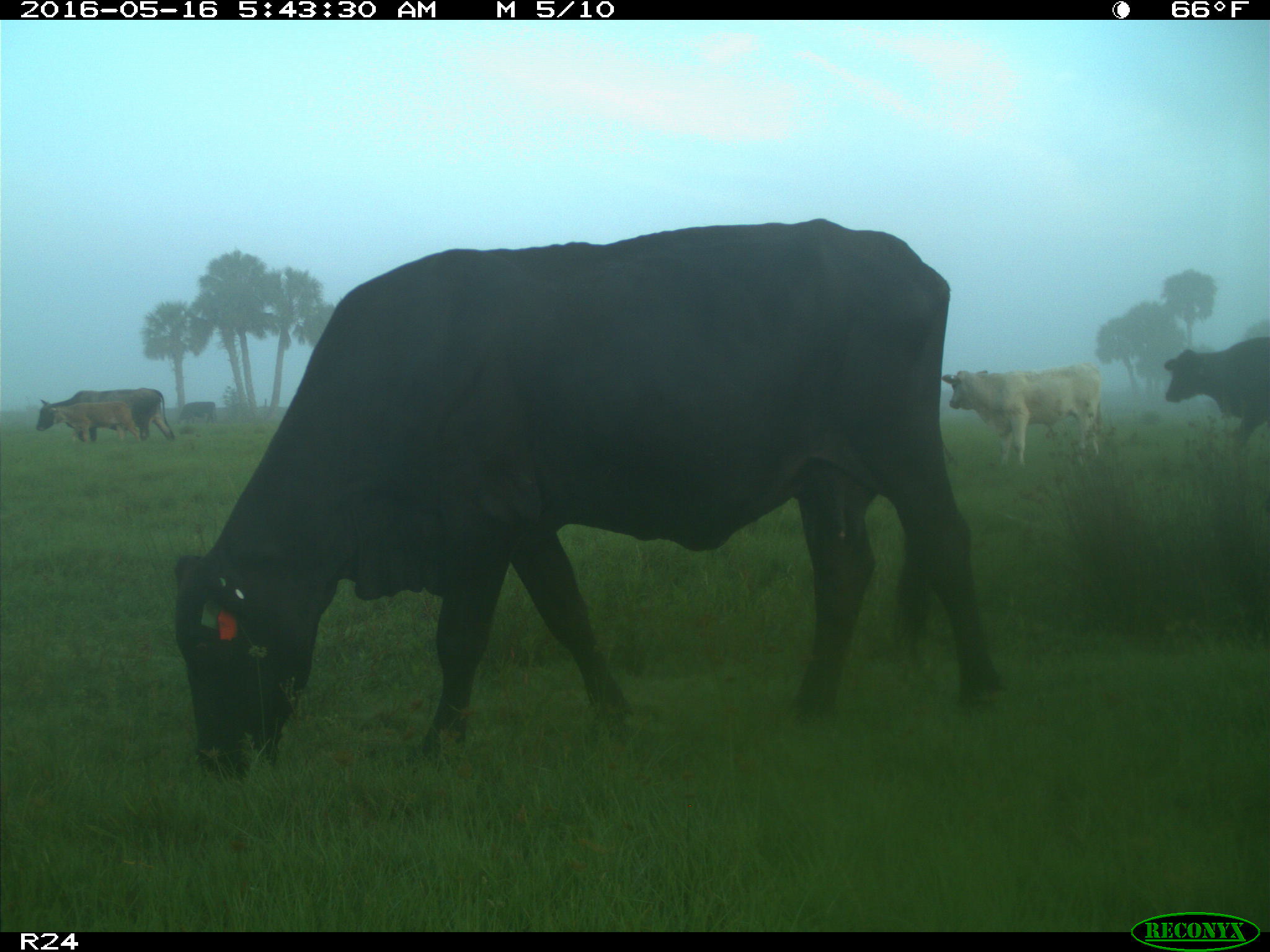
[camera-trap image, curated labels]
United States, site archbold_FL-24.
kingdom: Animalia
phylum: Chordata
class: Mammalia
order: Artiodactyla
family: Bovidae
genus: Bos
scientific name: Bos taurus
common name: domestic cow